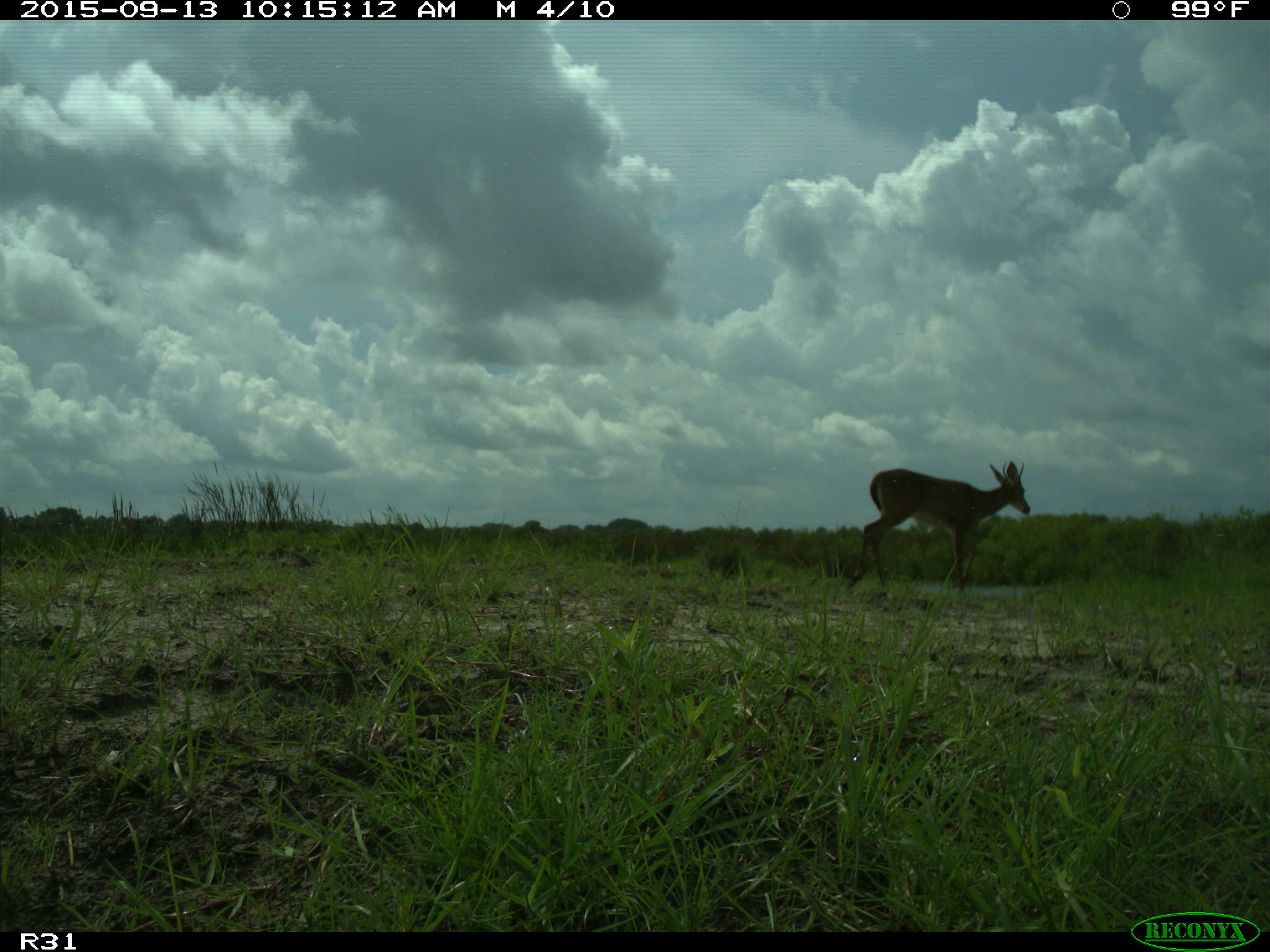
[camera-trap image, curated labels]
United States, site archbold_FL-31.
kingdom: Animalia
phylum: Chordata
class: Mammalia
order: Artiodactyla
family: Cervidae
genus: Odocoileus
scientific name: Odocoileus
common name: deer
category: unidentified deer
Unidentified deer (deer) (Odocoileus).